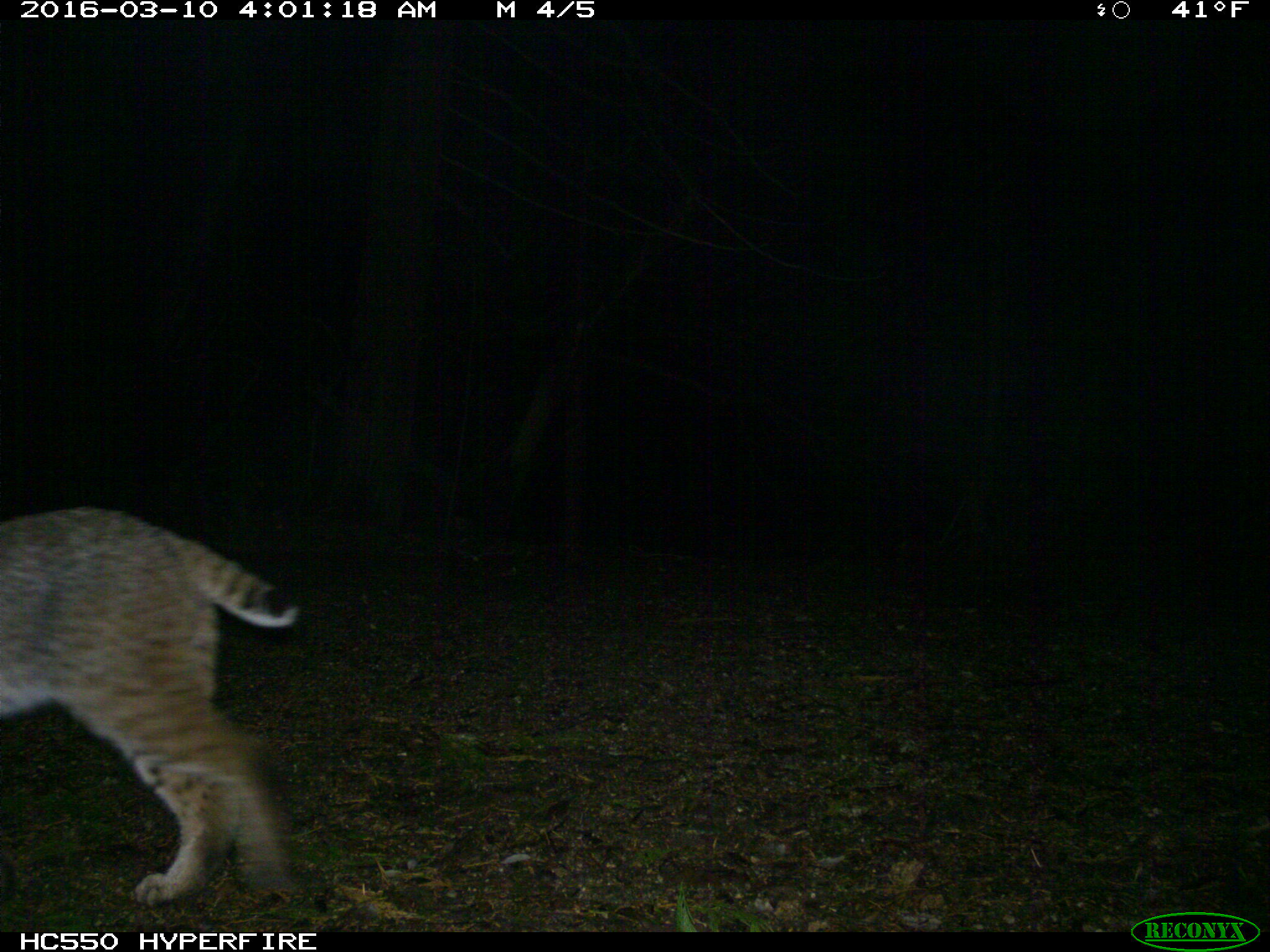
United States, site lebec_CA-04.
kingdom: Animalia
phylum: Chordata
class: Mammalia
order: Carnivora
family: Felidae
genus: Lynx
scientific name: Lynx rufus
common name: bobcat